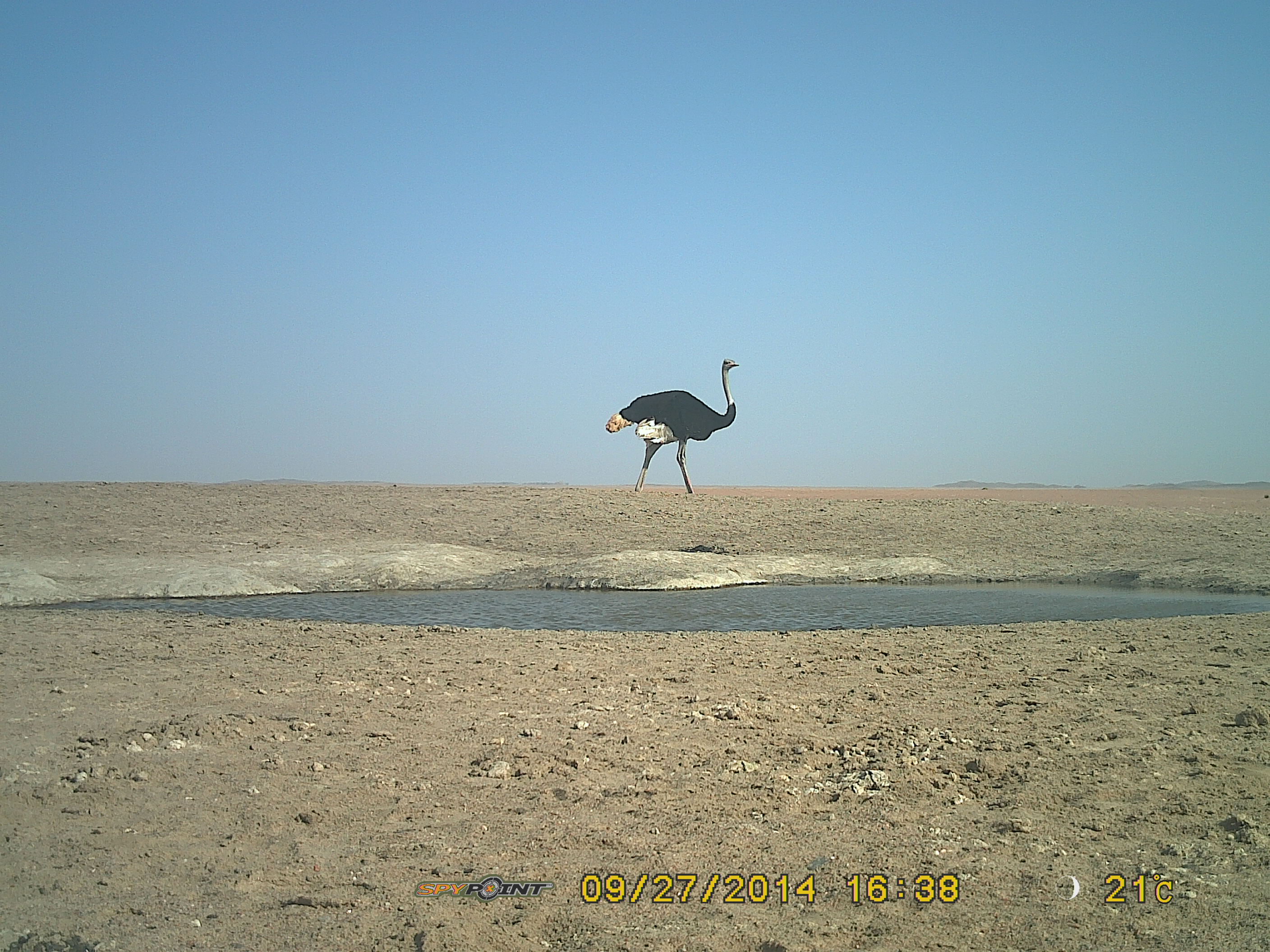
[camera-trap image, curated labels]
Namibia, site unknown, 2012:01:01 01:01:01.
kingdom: Animalia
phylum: Chordata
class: Aves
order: Struthioniformes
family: Struthionidae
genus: Struthio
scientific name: Struthio camelus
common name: common ostrich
Struthio camelus (common ostrich).